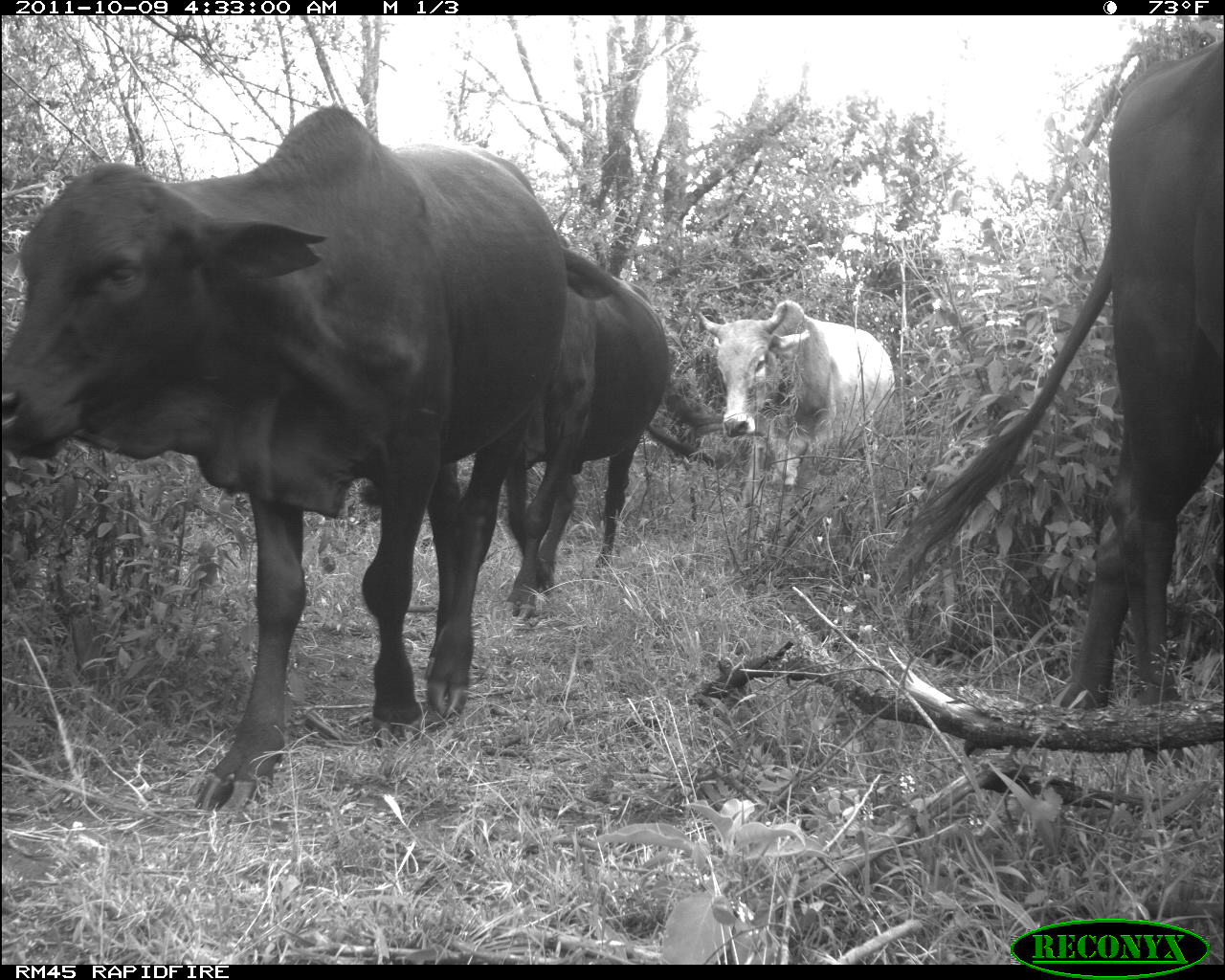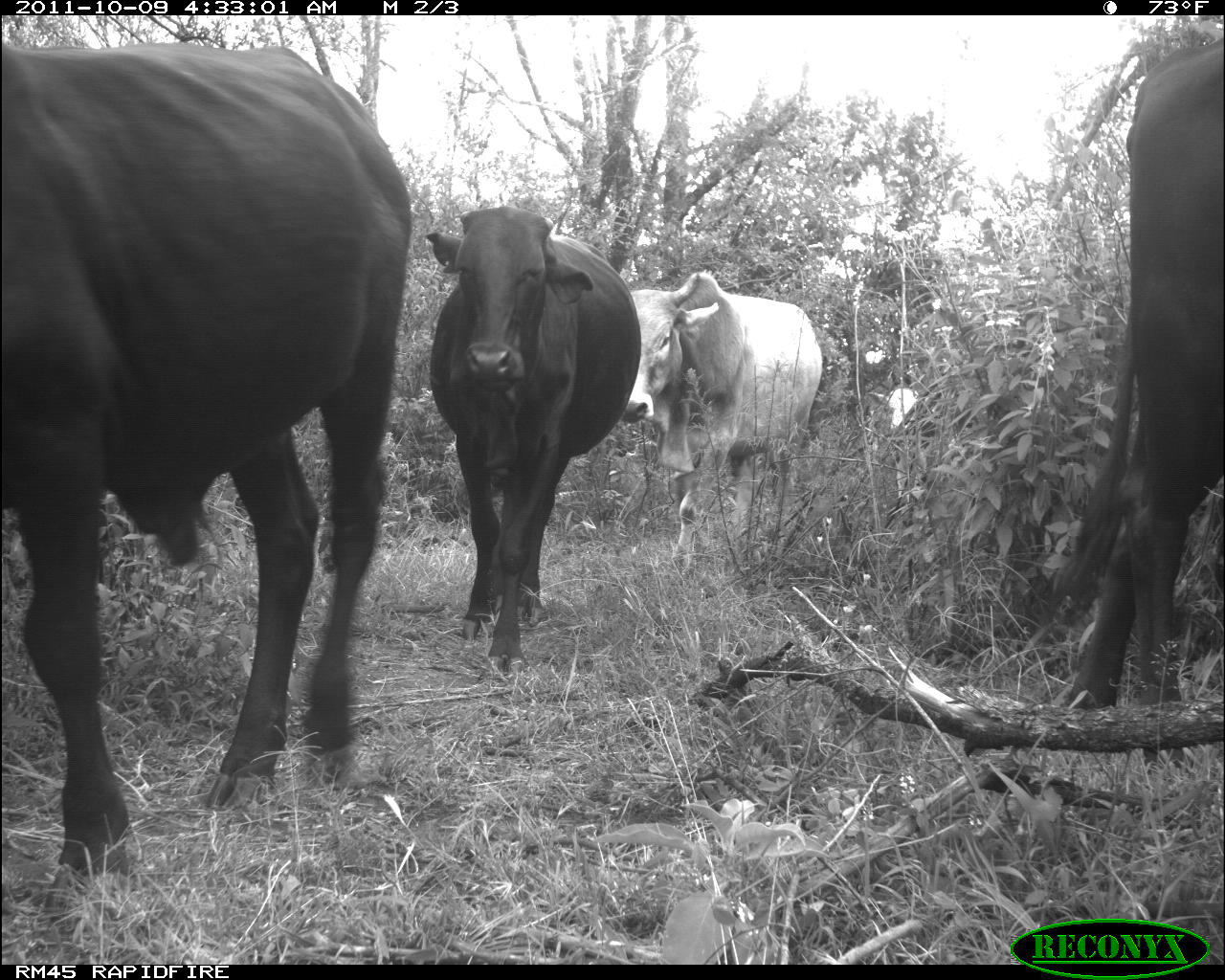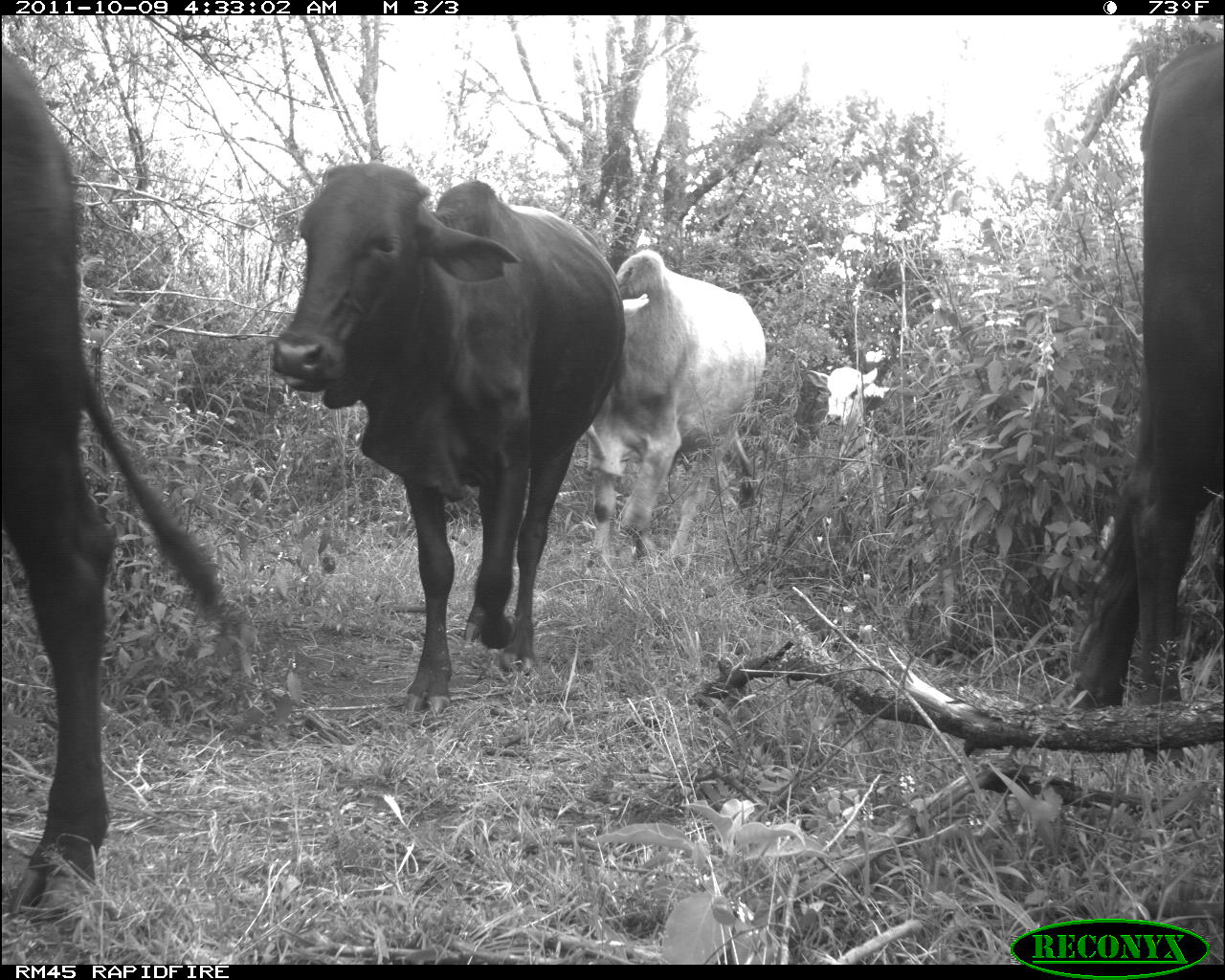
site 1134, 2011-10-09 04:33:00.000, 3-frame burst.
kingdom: Animalia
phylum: Chordata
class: Mammalia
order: Artiodactyla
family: Bovidae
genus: Bos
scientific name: Bos taurus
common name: domestic cattle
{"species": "Bos taurus (domestic cattle)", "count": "3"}